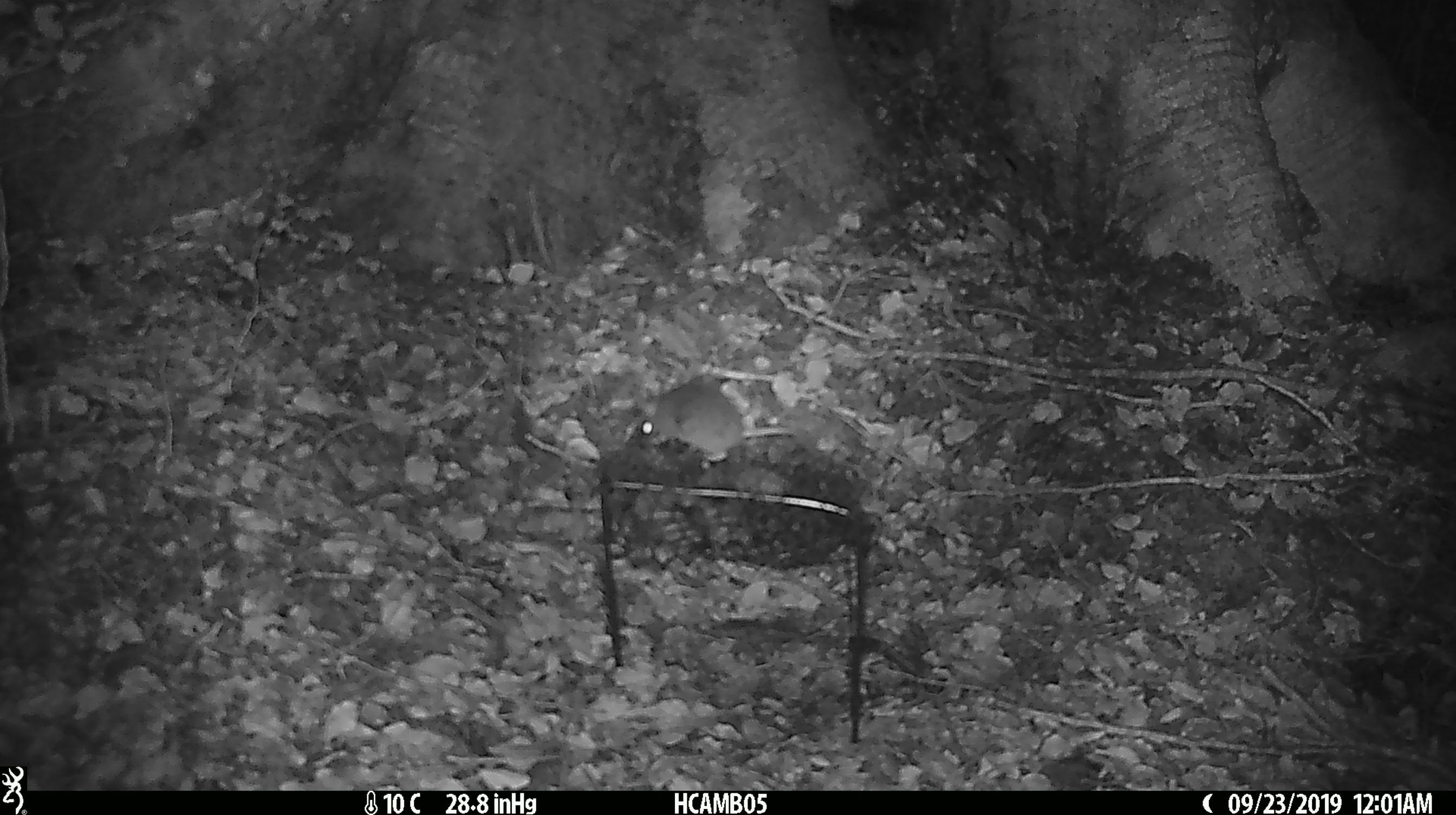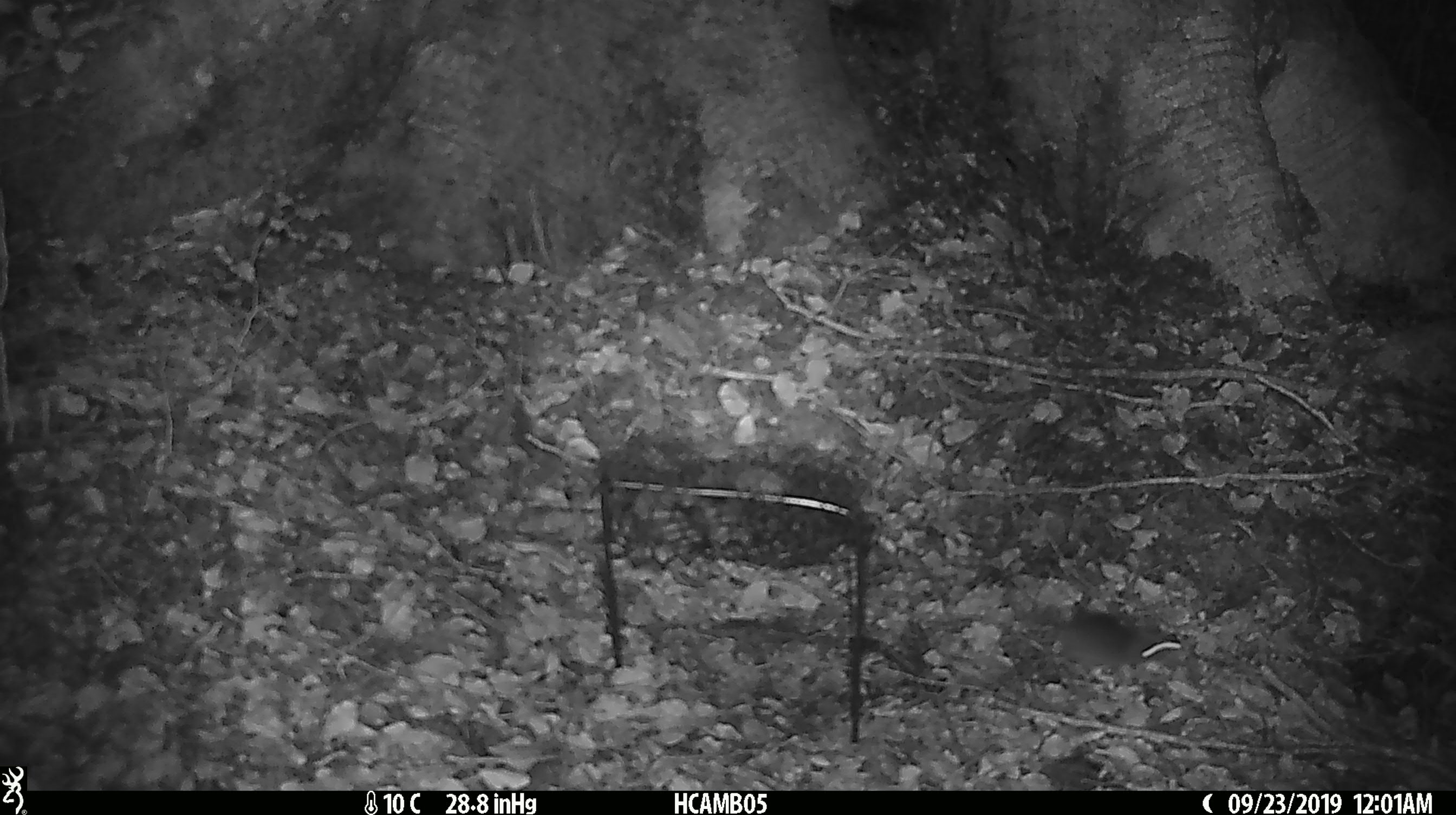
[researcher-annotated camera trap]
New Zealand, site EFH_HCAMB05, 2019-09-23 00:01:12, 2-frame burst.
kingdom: Animalia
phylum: Chordata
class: Mammalia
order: Rodentia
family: Muridae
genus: Mus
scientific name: Mus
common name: mouse